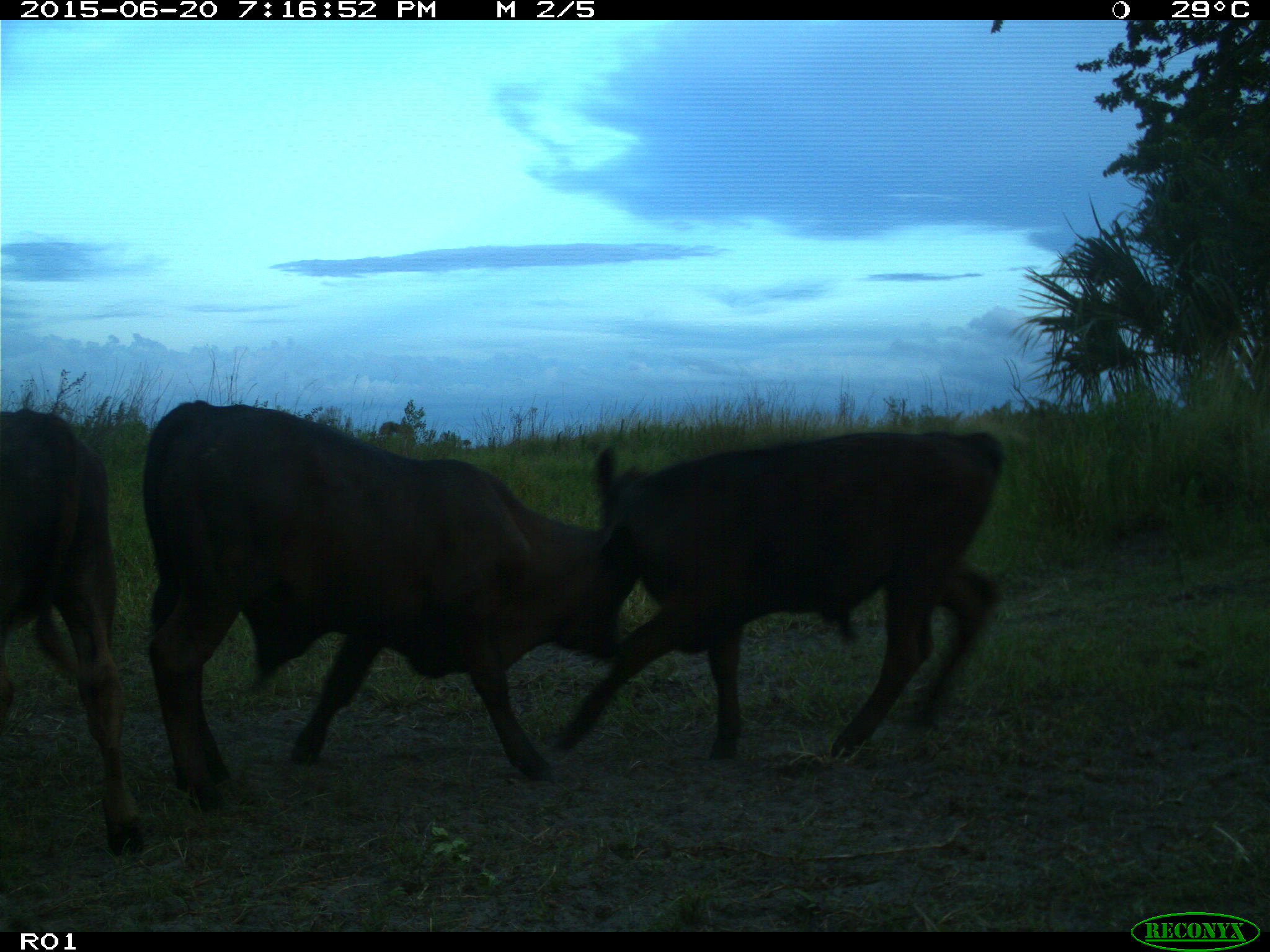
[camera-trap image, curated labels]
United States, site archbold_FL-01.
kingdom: Animalia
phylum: Chordata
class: Mammalia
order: Artiodactyla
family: Bovidae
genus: Bos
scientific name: Bos taurus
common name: domestic cow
Bos taurus (domestic cow).